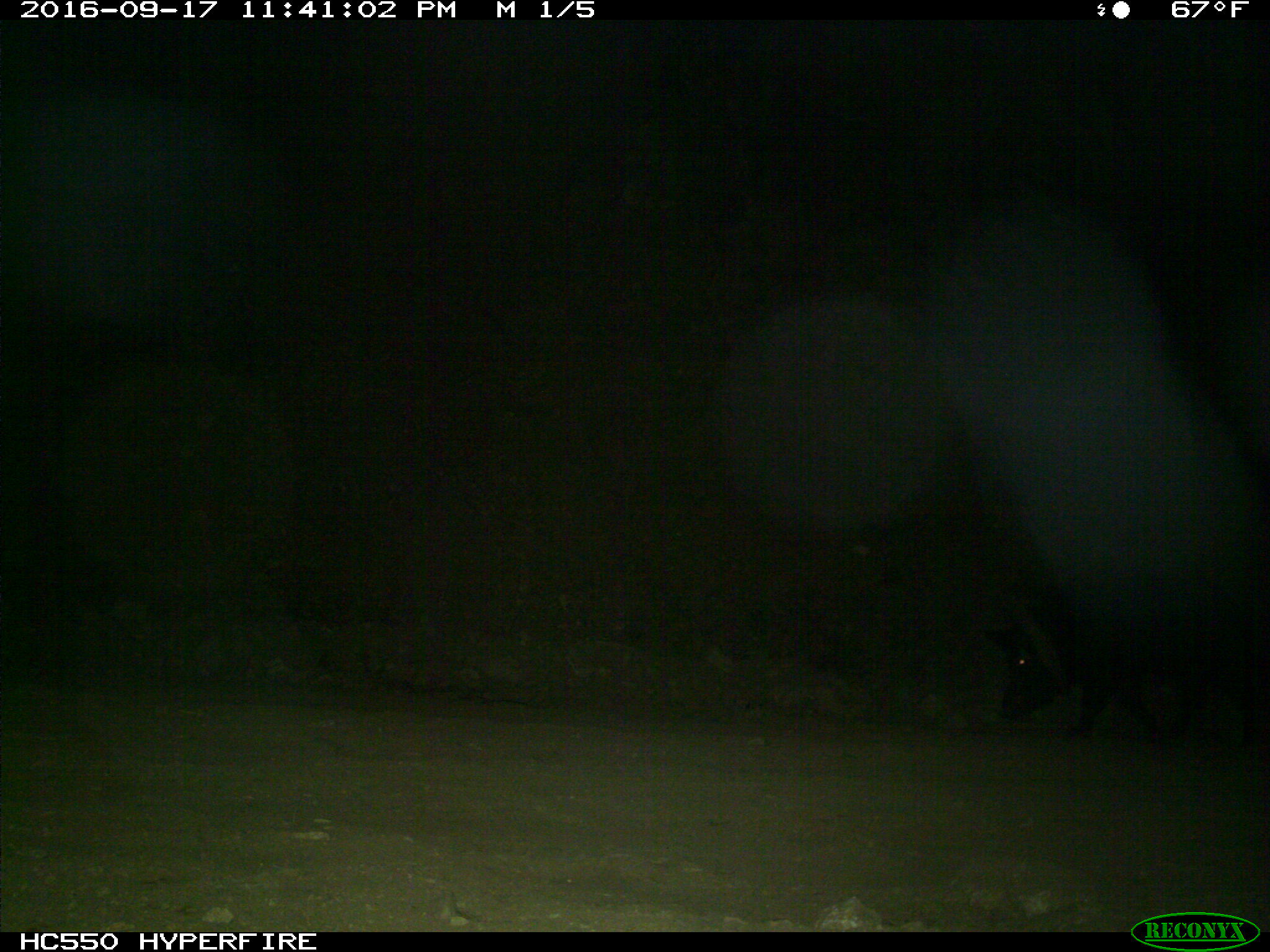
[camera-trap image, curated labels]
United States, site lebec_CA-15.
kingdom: Animalia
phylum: Chordata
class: Mammalia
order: Artiodactyla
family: Suidae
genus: Sus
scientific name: Sus scrofa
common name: wild boar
Sus scrofa (wild boar).